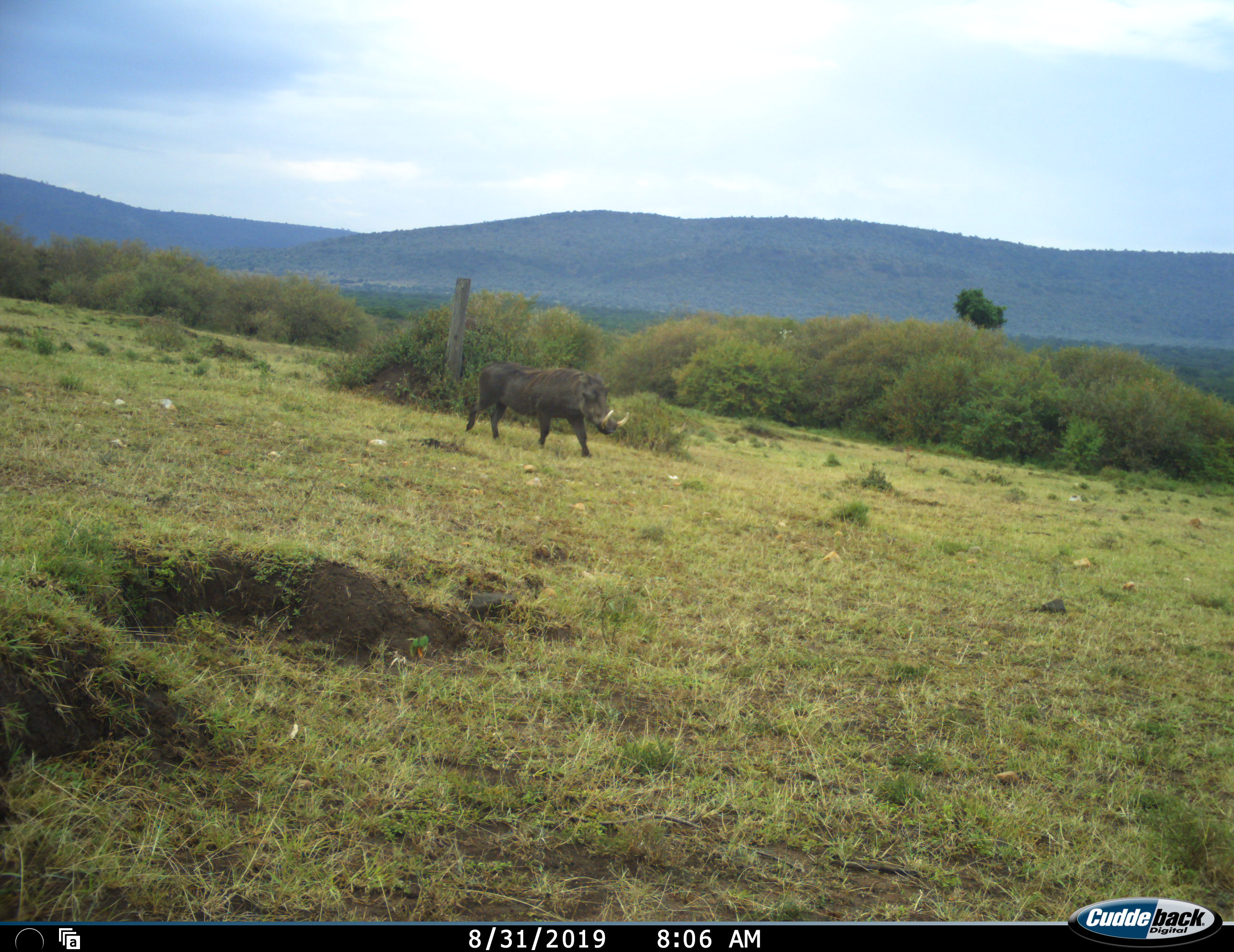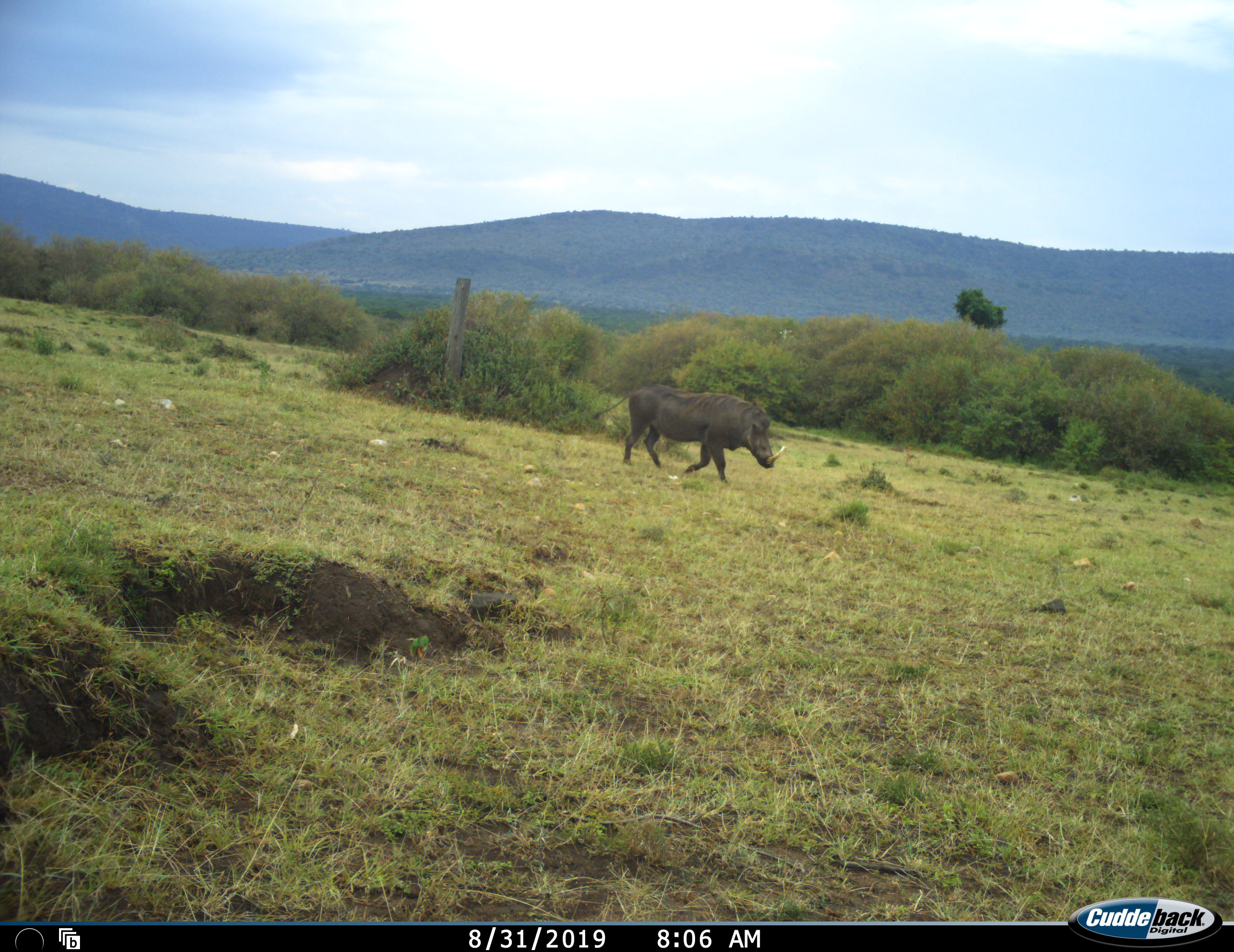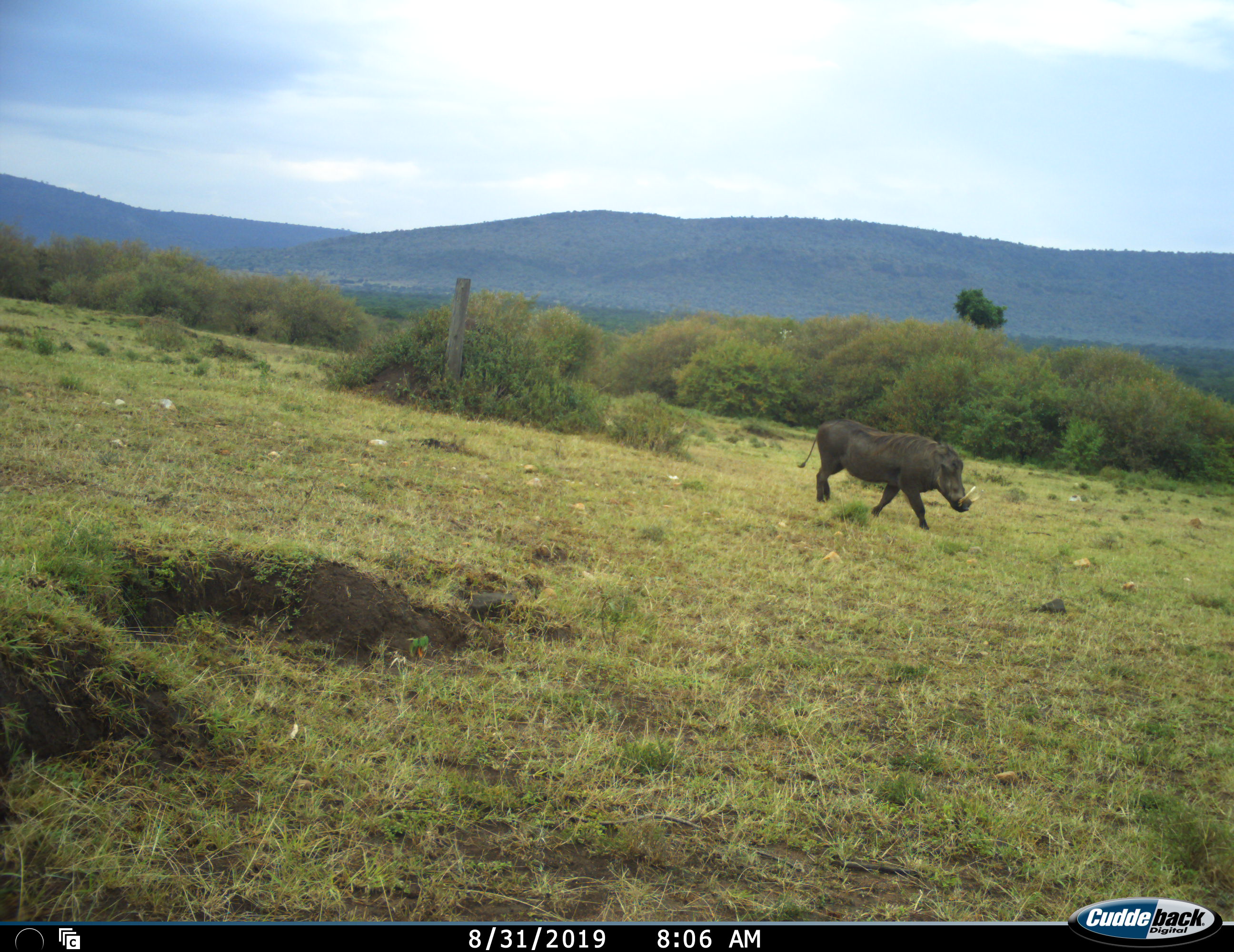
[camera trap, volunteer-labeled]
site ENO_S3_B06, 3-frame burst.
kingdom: Animalia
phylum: Chordata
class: Mammalia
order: Artiodactyla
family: Suidae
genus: Phacochoerus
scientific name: Phacochoerus africanus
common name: warthog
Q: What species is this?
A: Warthog (Phacochoerus africanus).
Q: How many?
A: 1.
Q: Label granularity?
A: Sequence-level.